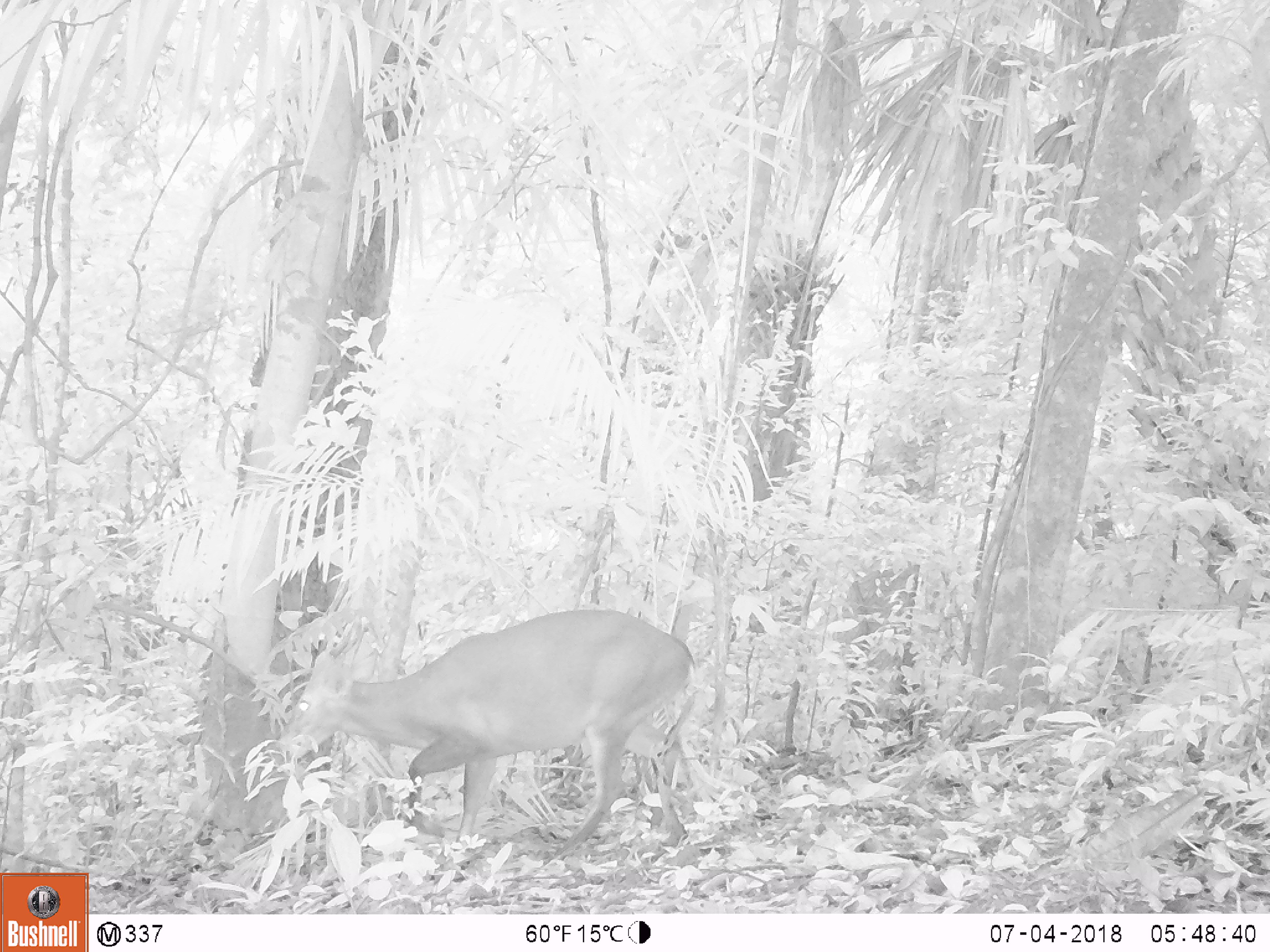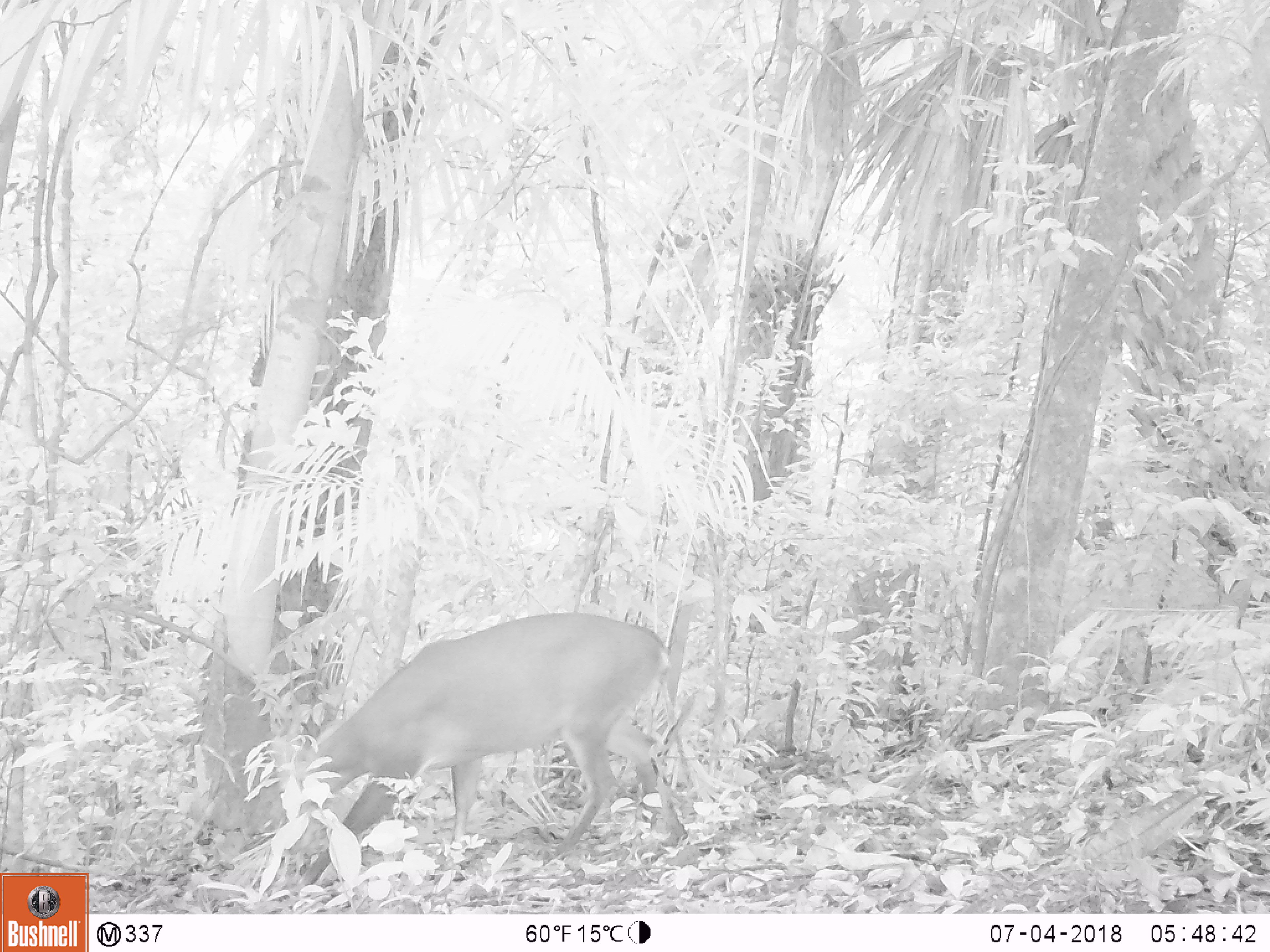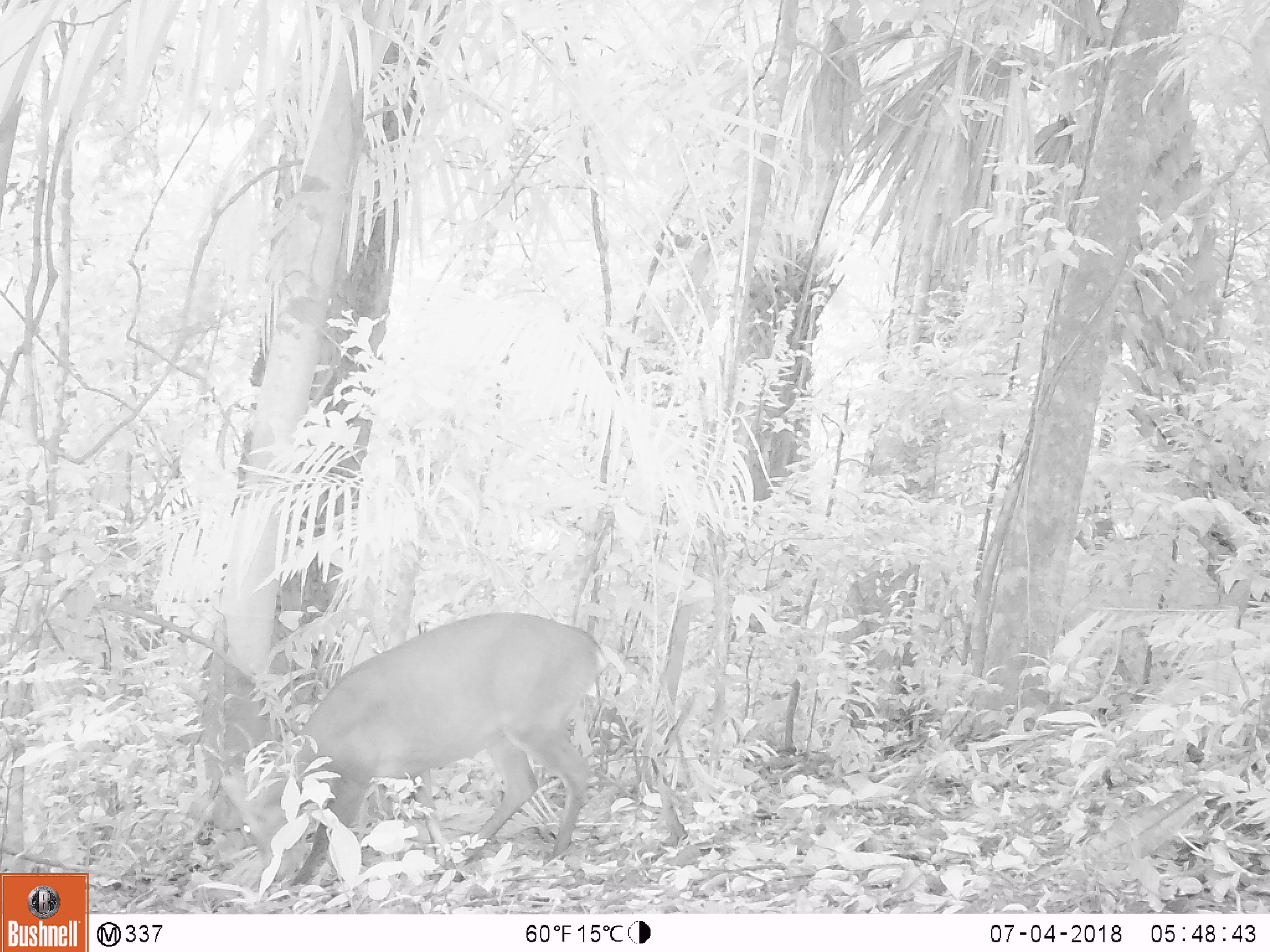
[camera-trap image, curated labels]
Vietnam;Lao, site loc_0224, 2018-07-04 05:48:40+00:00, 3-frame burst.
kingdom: Animalia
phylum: Chordata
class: Mammalia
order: Artiodactyla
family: Cervidae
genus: Muntiacus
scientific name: Muntiacus vuquangensis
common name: large-antlered muntjac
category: large antlered muntjac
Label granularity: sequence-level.